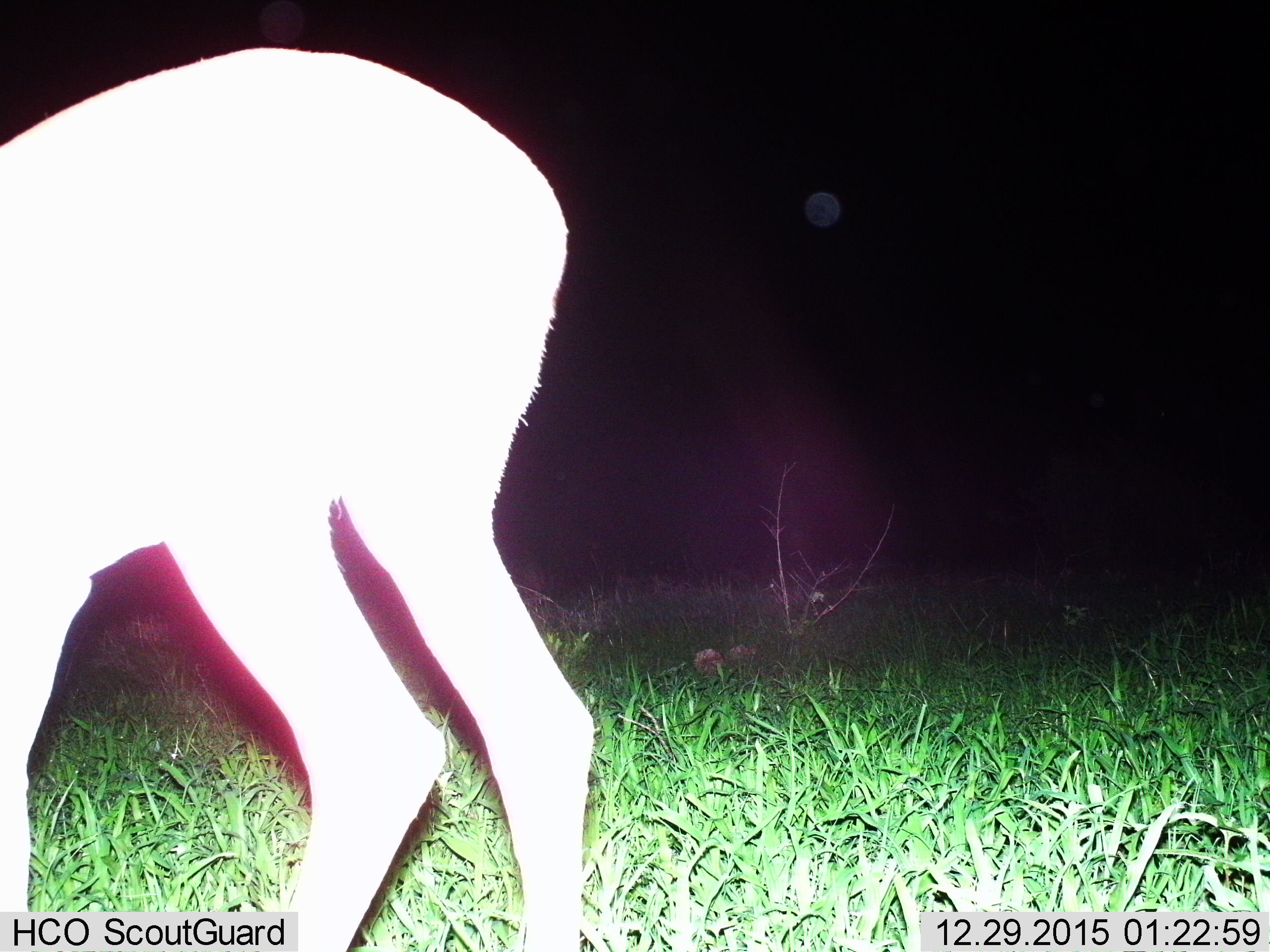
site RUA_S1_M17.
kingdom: Animalia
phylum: Chordata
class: Mammalia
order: Artiodactyla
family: Bovidae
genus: Aepyceros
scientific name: Aepyceros melampus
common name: impala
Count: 1.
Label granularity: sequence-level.